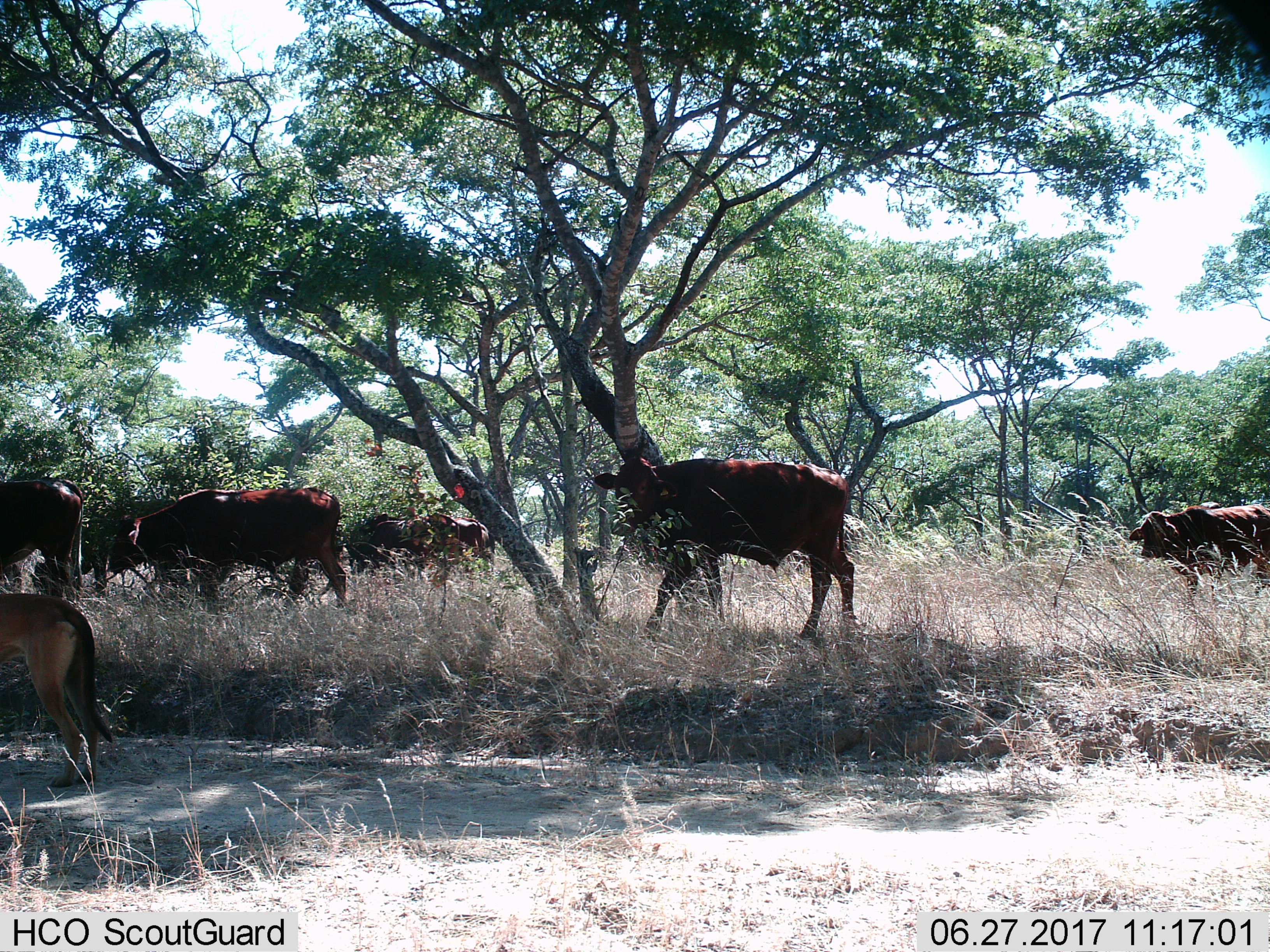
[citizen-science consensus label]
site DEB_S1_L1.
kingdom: Animalia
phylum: Chordata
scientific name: Vertebrata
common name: domestic animal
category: domesticanimal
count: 7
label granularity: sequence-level